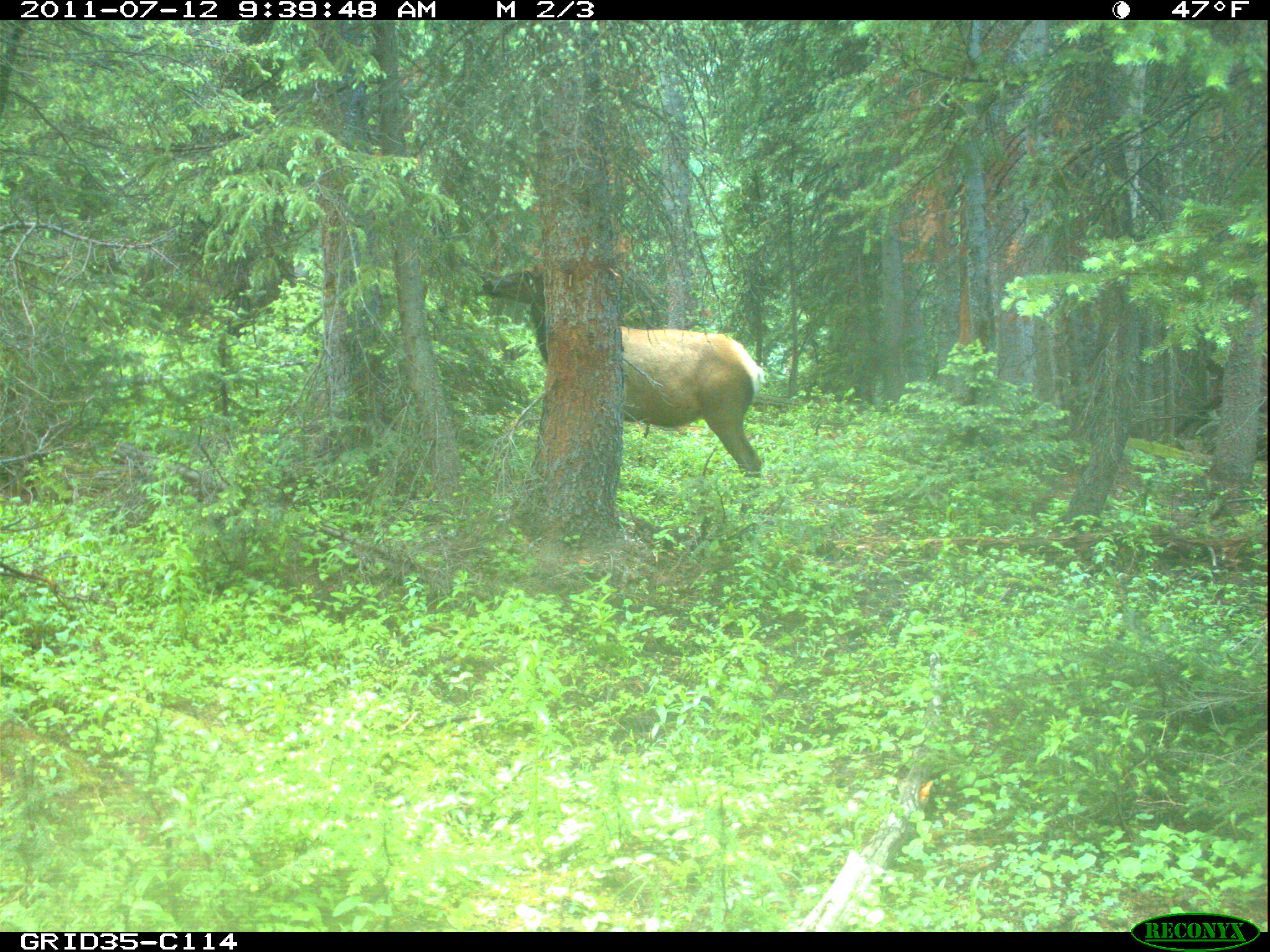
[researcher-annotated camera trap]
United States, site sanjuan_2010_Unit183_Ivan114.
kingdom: Animalia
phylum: Chordata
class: Mammalia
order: Artiodactyla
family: Cervidae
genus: Cervus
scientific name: Cervus elaphus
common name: red deer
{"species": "Cervus elaphus (red deer)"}